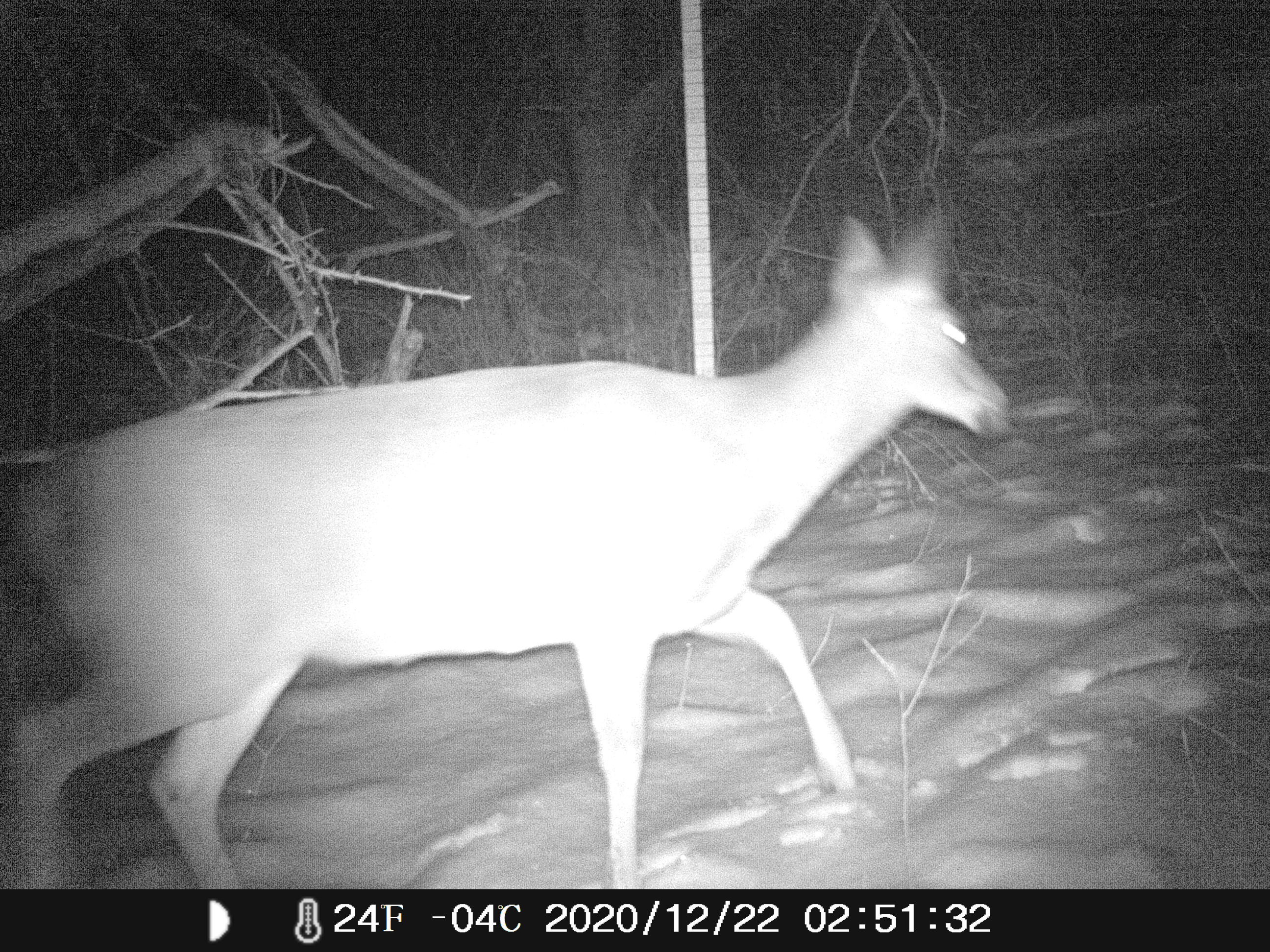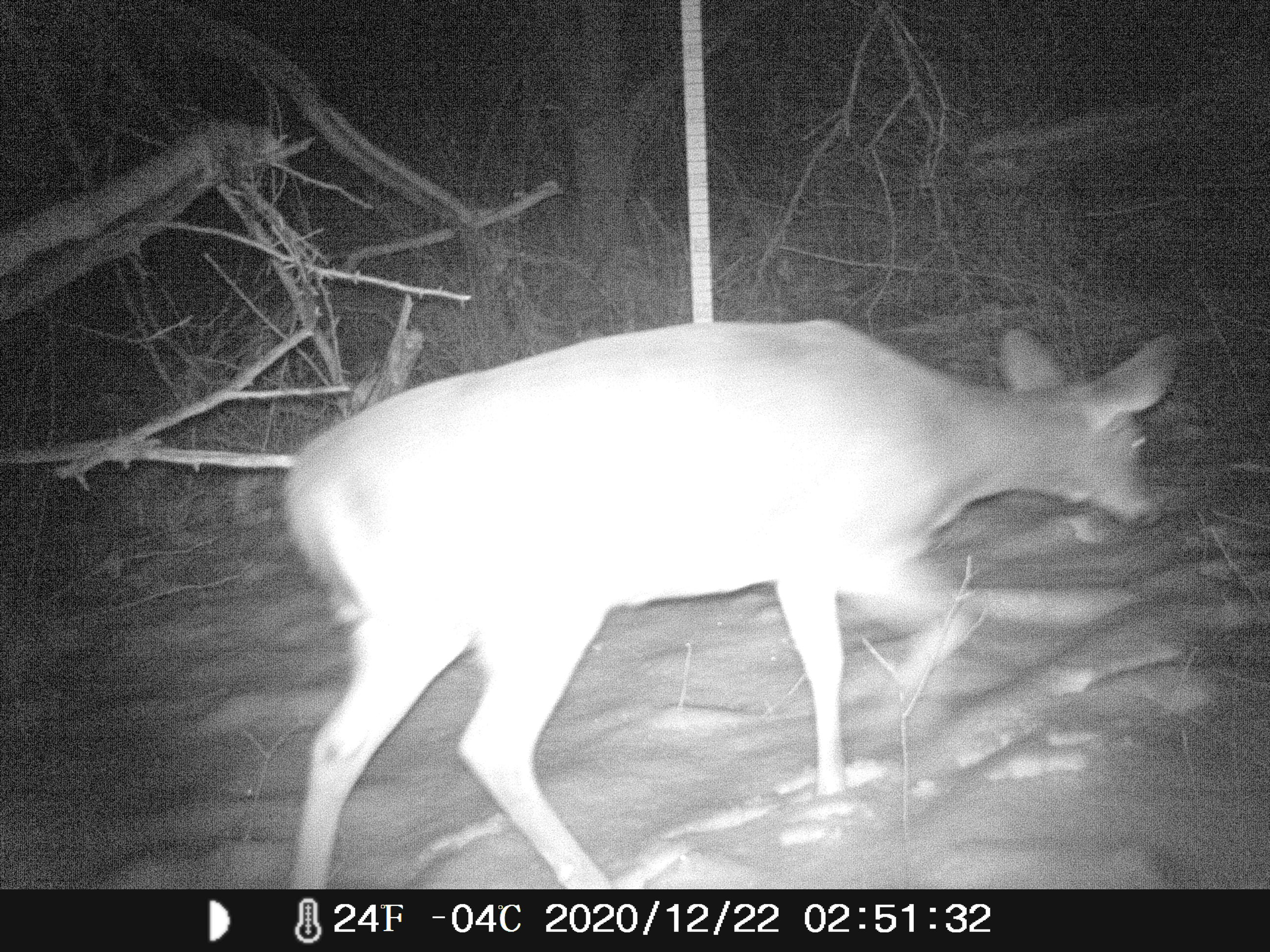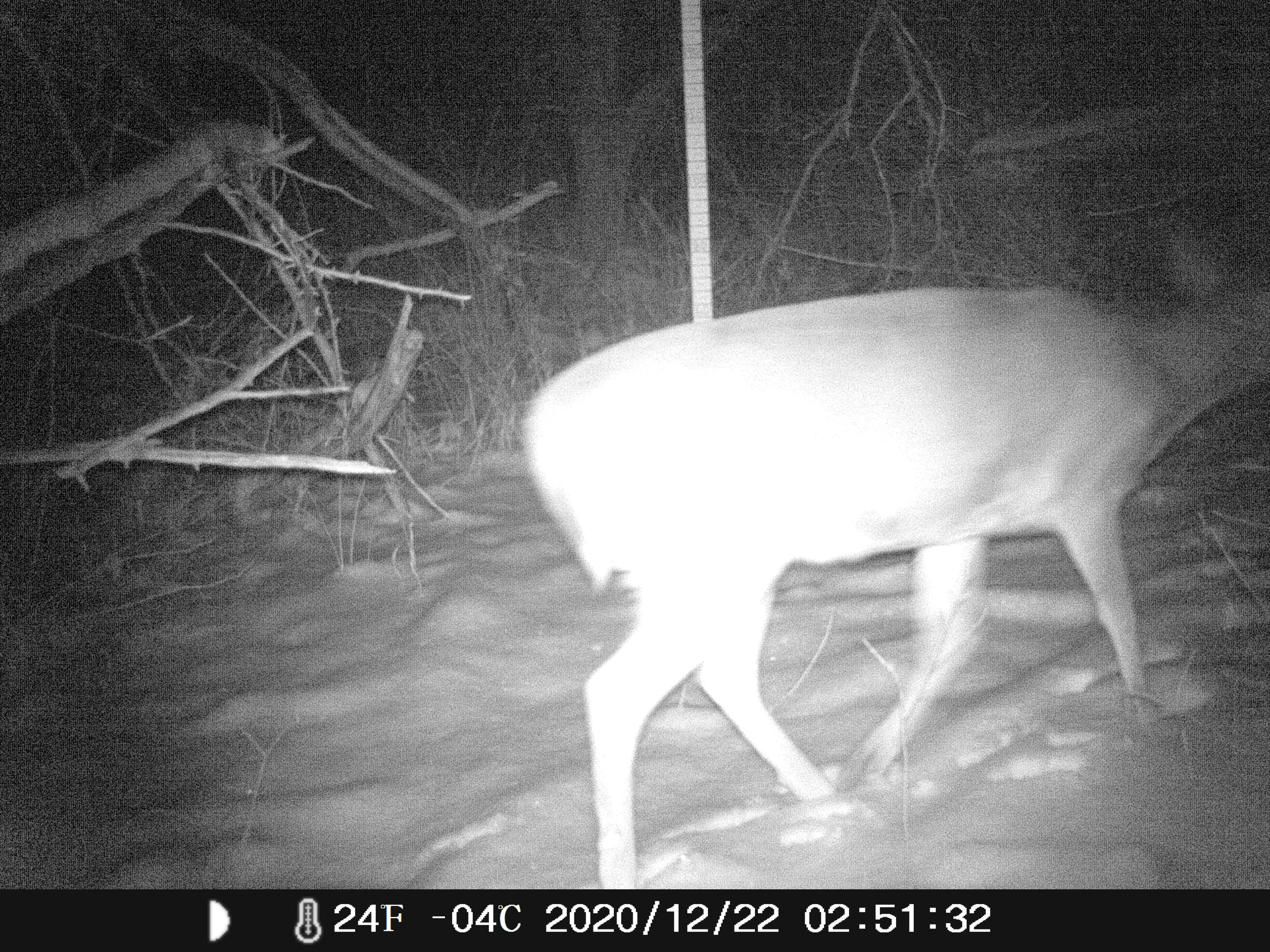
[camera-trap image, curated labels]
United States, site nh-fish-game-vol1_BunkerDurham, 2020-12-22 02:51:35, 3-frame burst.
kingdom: Animalia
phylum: Chordata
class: Mammalia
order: Artiodactyla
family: Cervidae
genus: Odocoileus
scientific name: Odocoileus virginianus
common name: white-tailed deer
White-tailed deer (Odocoileus virginianus).